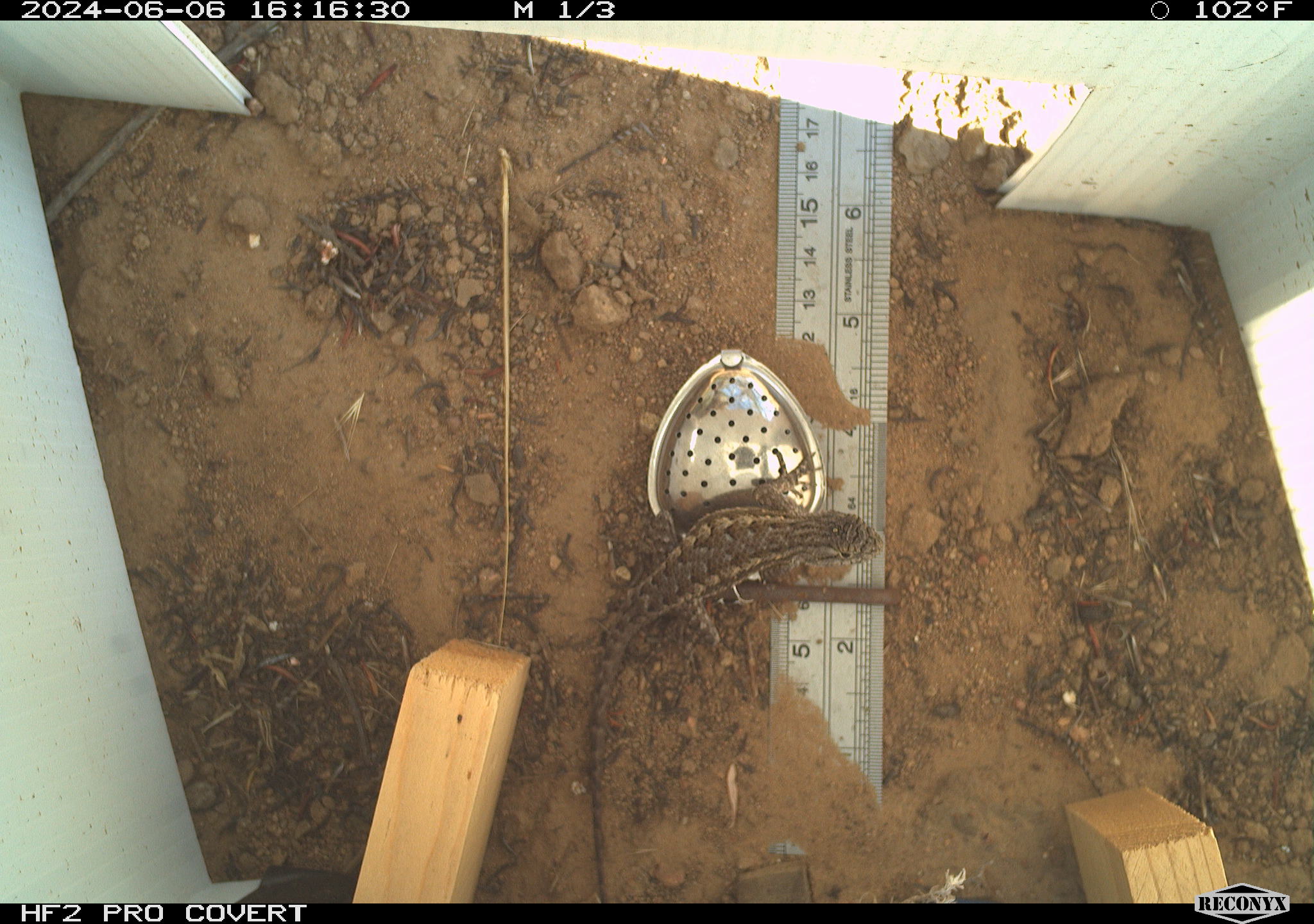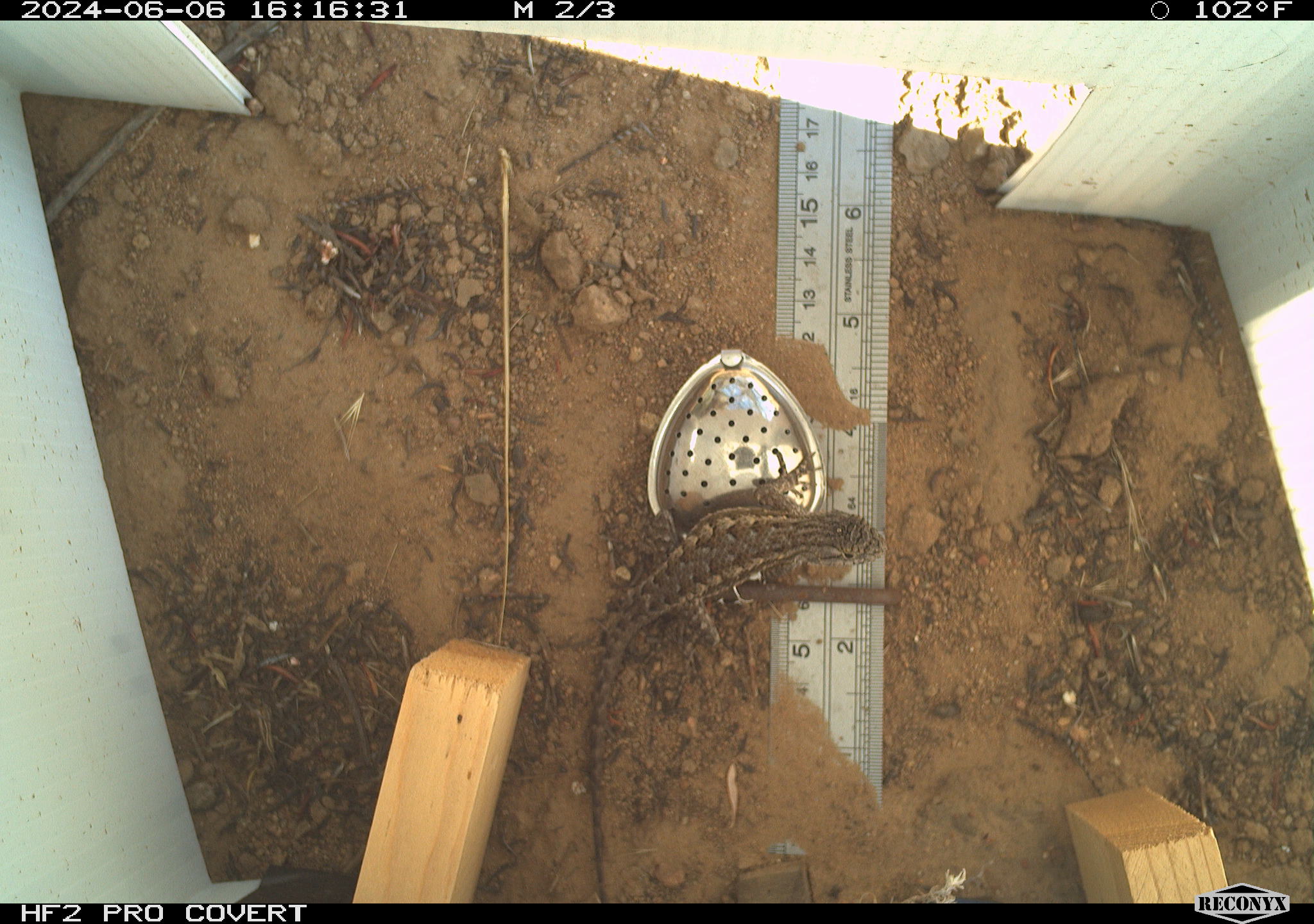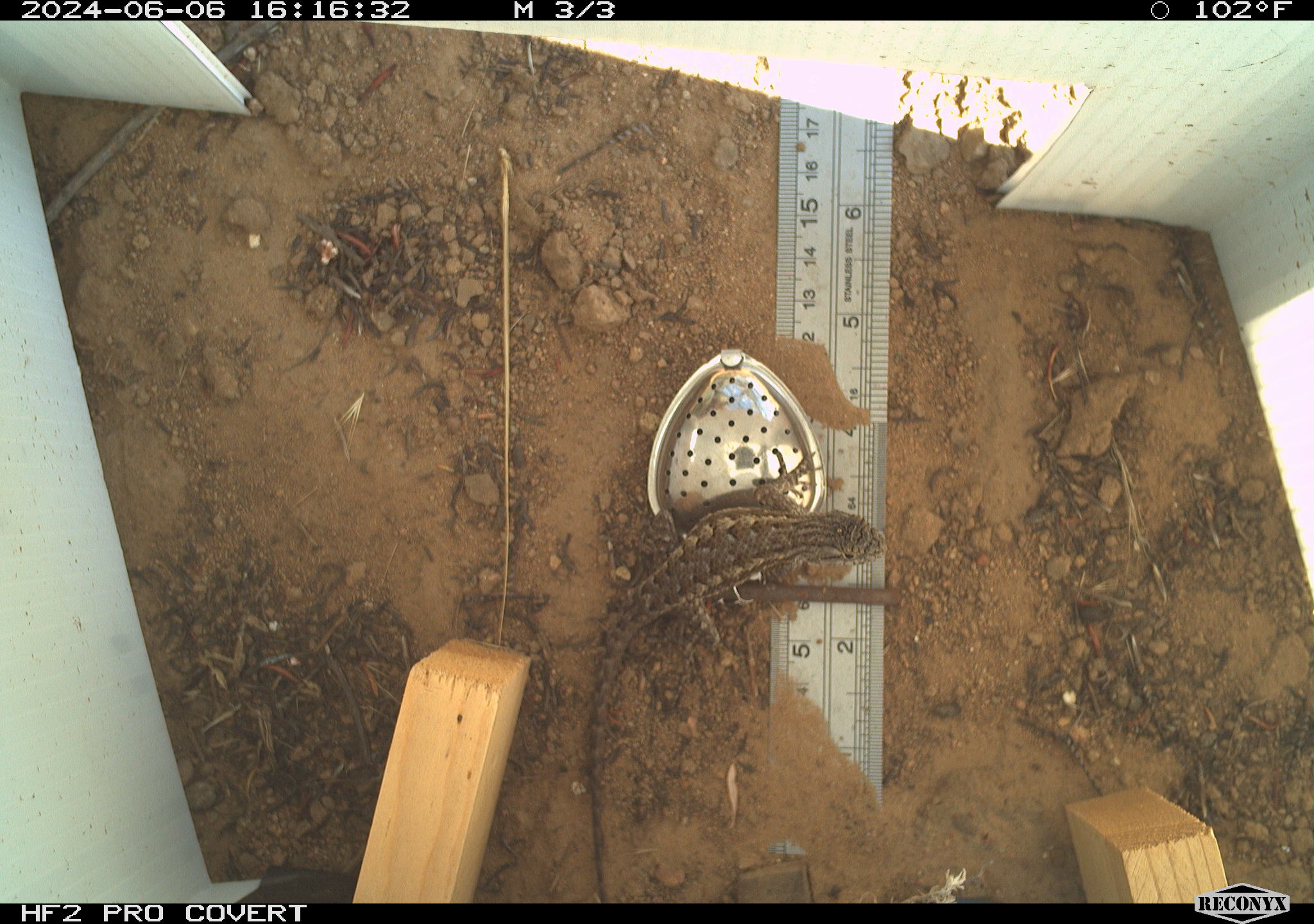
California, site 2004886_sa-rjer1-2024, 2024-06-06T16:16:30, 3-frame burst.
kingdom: Animalia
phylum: Chordata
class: Reptilia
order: Squamata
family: Phrynosomatidae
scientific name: Phrynosomatidae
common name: phrynosomatid lizards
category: phrynosomatidae family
Phrynosomatidae family (phrynosomatid lizards) (Phrynosomatidae).